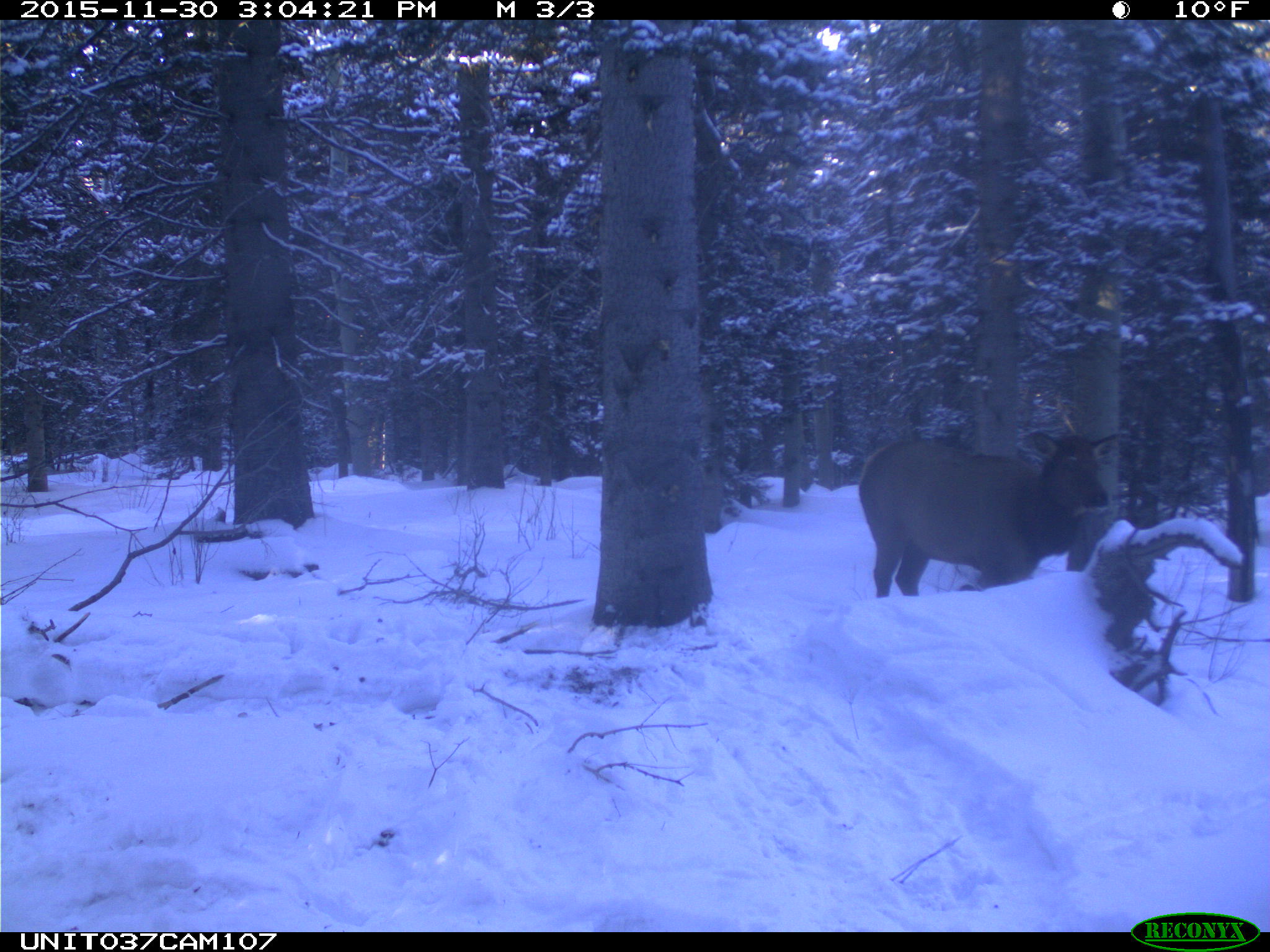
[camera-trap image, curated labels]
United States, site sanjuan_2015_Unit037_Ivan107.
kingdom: Animalia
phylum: Chordata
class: Mammalia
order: Artiodactyla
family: Cervidae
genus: Cervus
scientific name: Cervus elaphus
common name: red deer